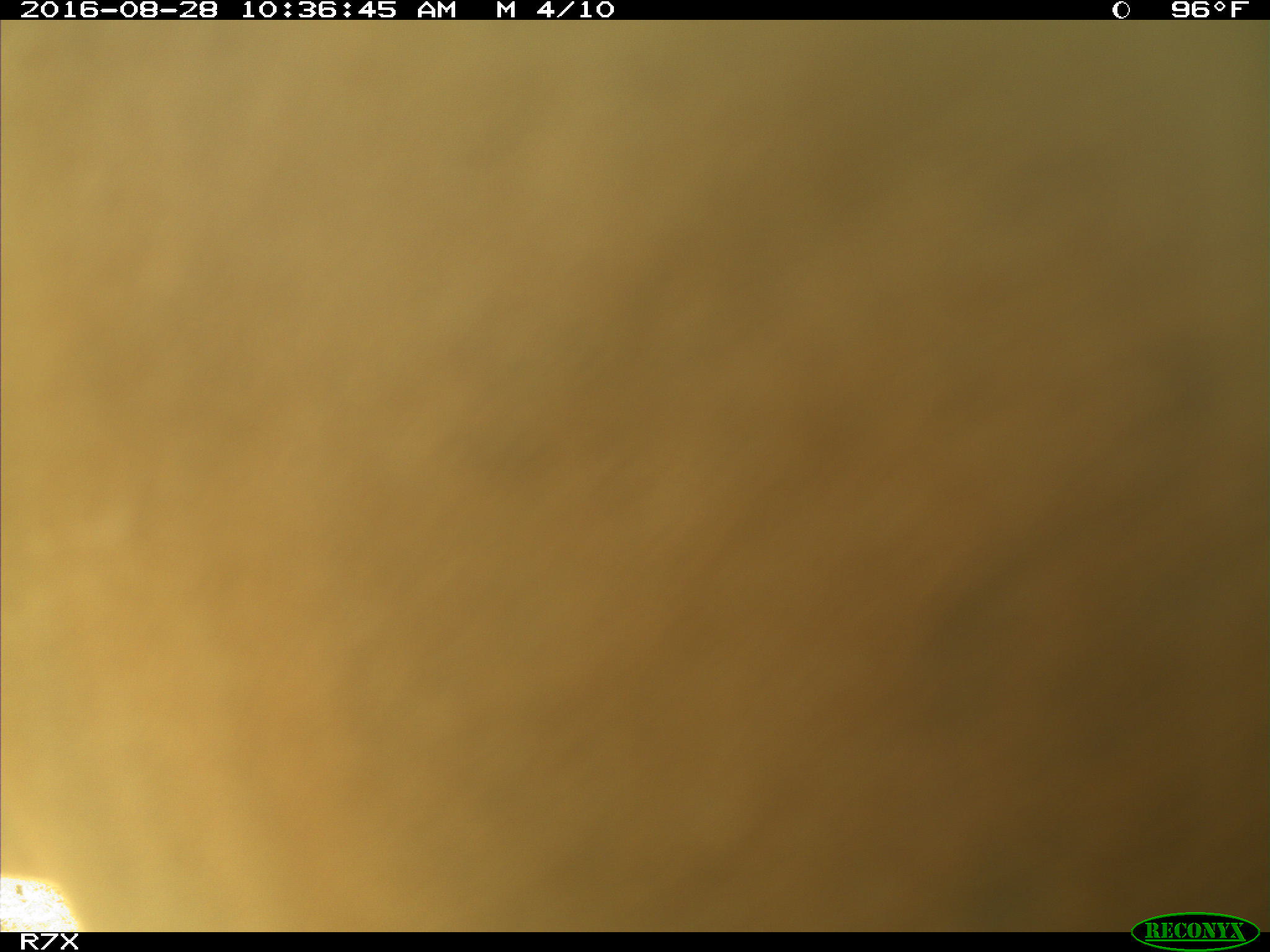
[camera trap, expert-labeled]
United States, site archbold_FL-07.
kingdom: Animalia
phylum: Chordata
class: Mammalia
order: Artiodactyla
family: Bovidae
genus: Bos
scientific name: Bos taurus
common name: domestic cow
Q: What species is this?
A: Bos taurus (domestic cow).